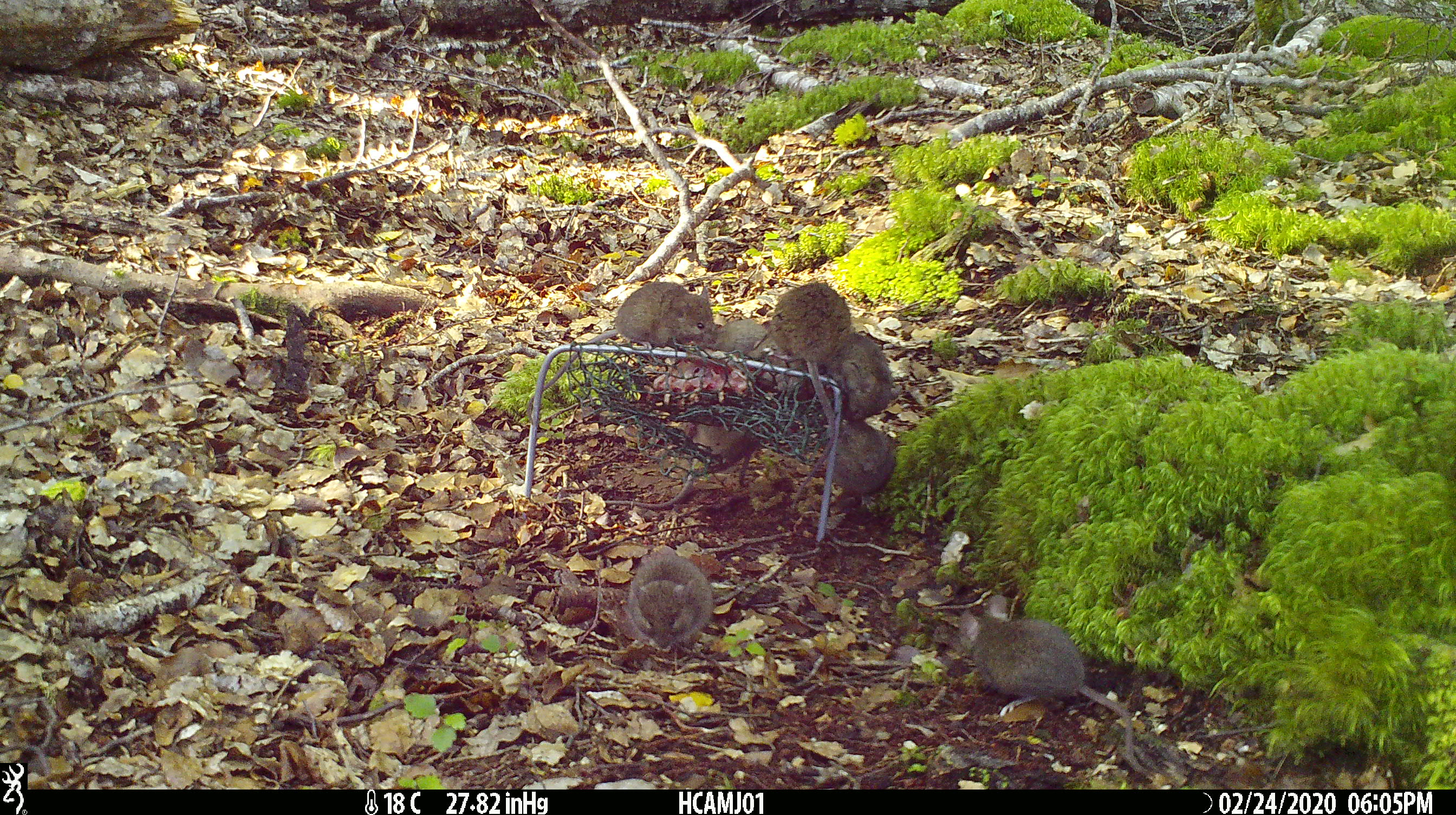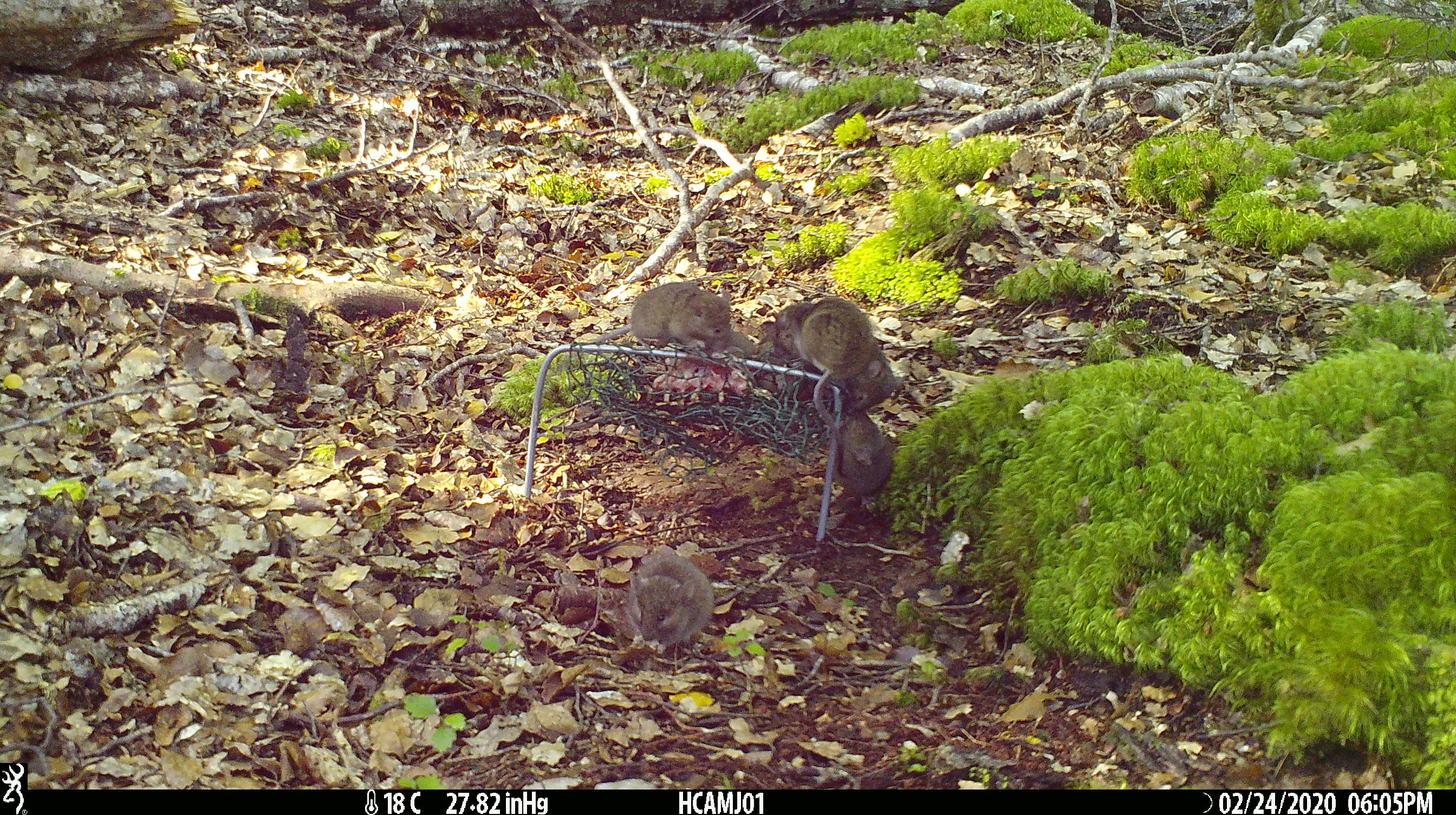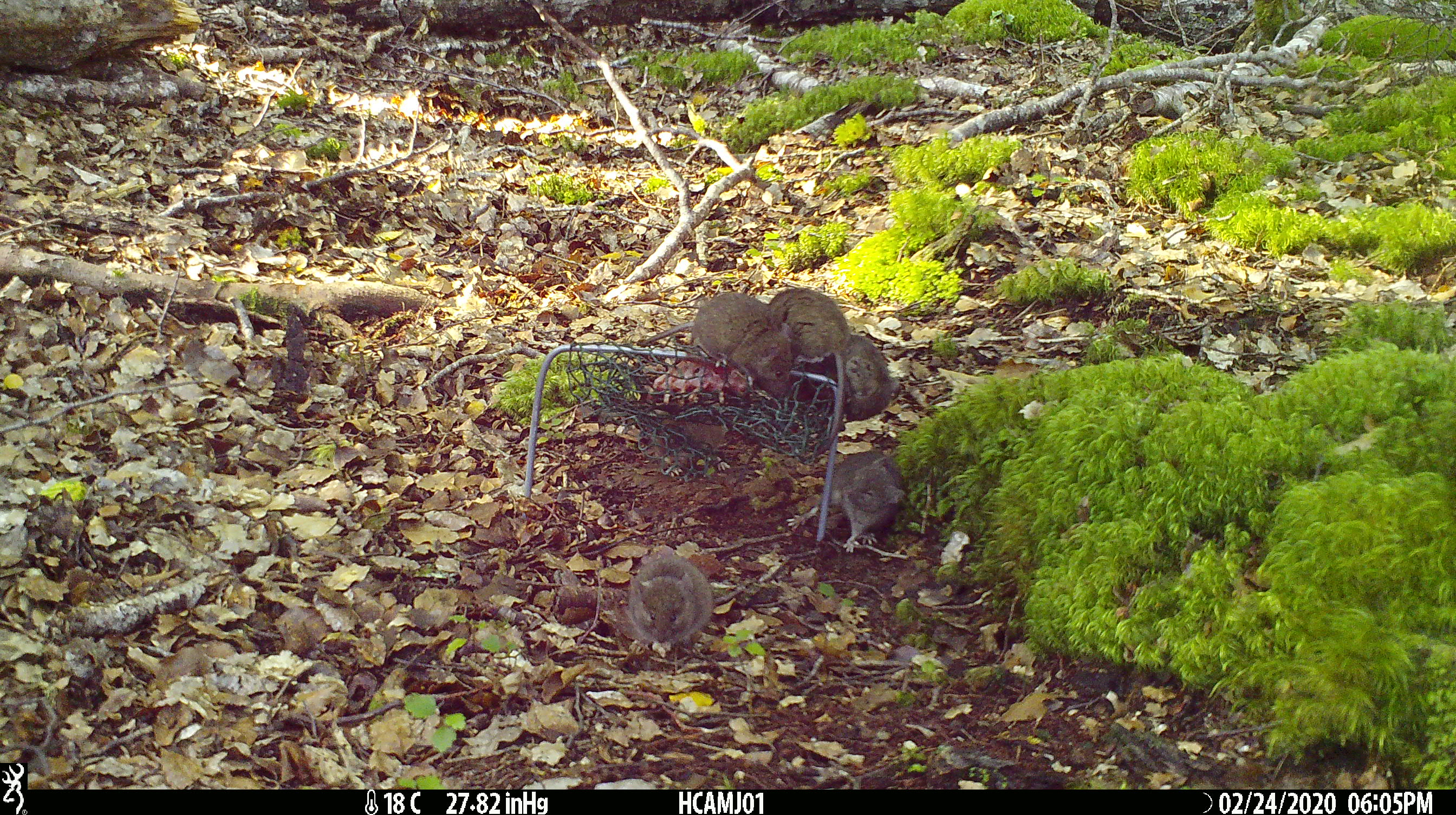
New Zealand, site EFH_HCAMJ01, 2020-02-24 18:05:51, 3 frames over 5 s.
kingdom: Animalia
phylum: Chordata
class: Mammalia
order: Rodentia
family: Muridae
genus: Mus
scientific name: Mus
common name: mouse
Mouse (Mus).